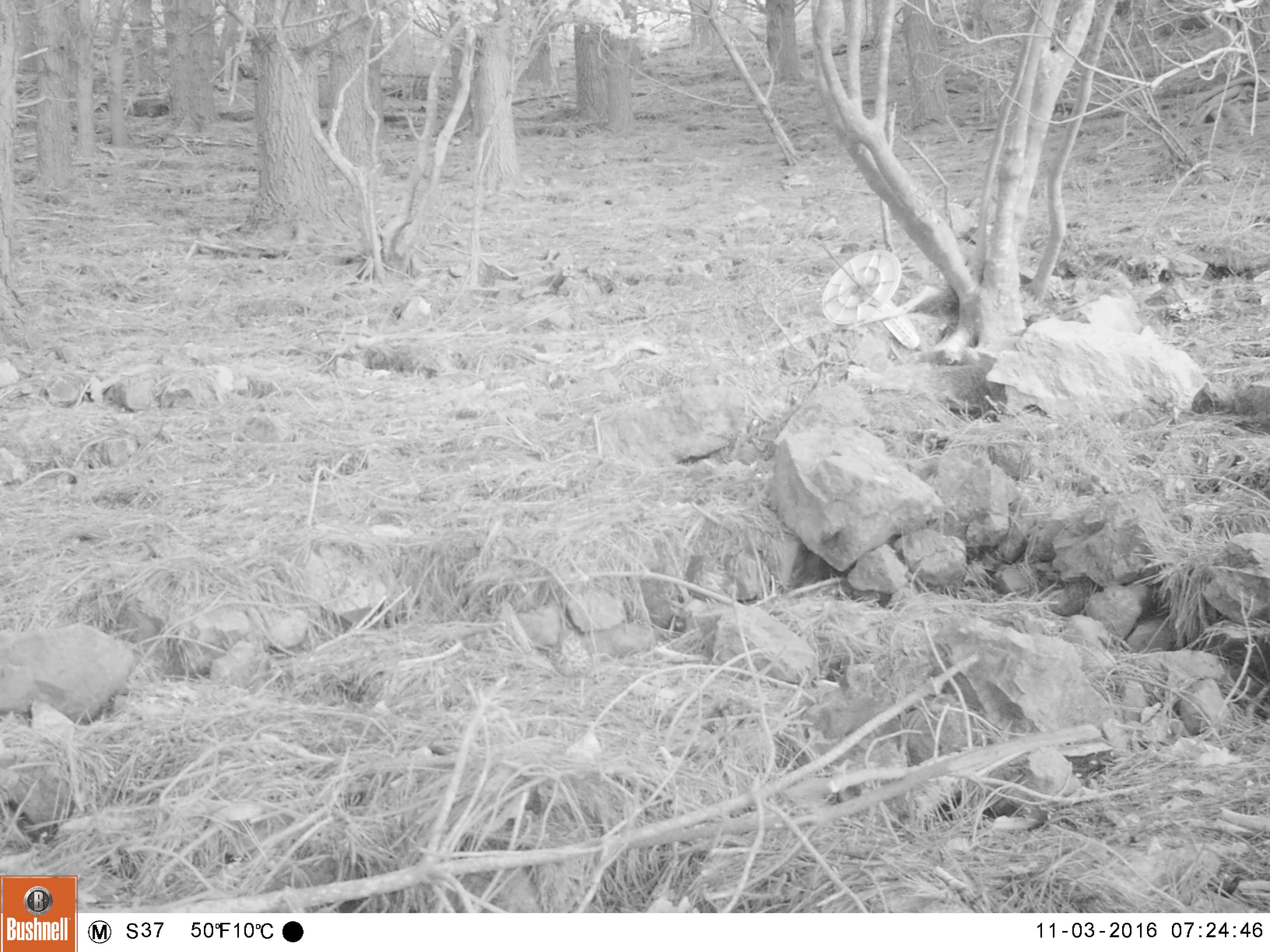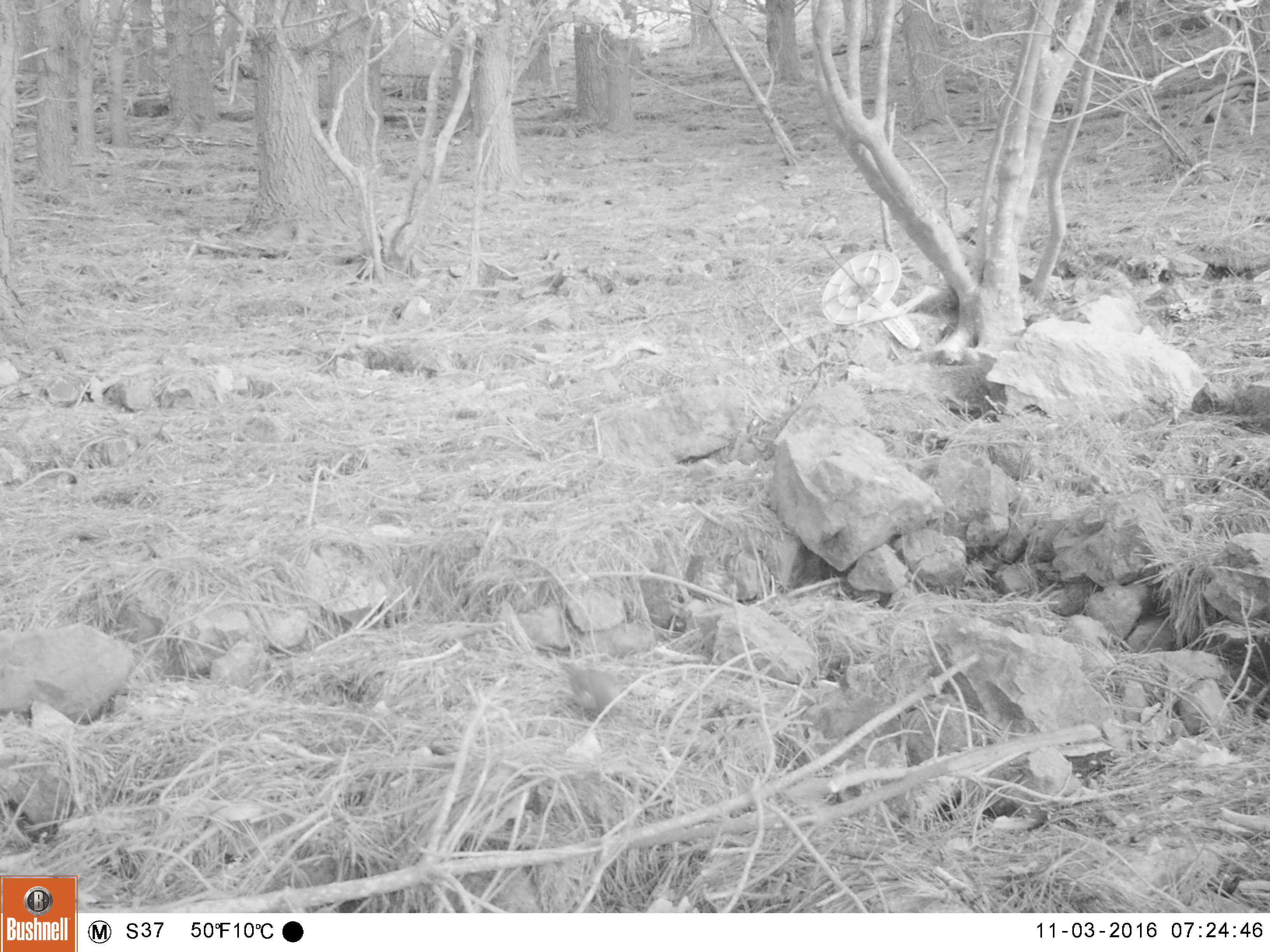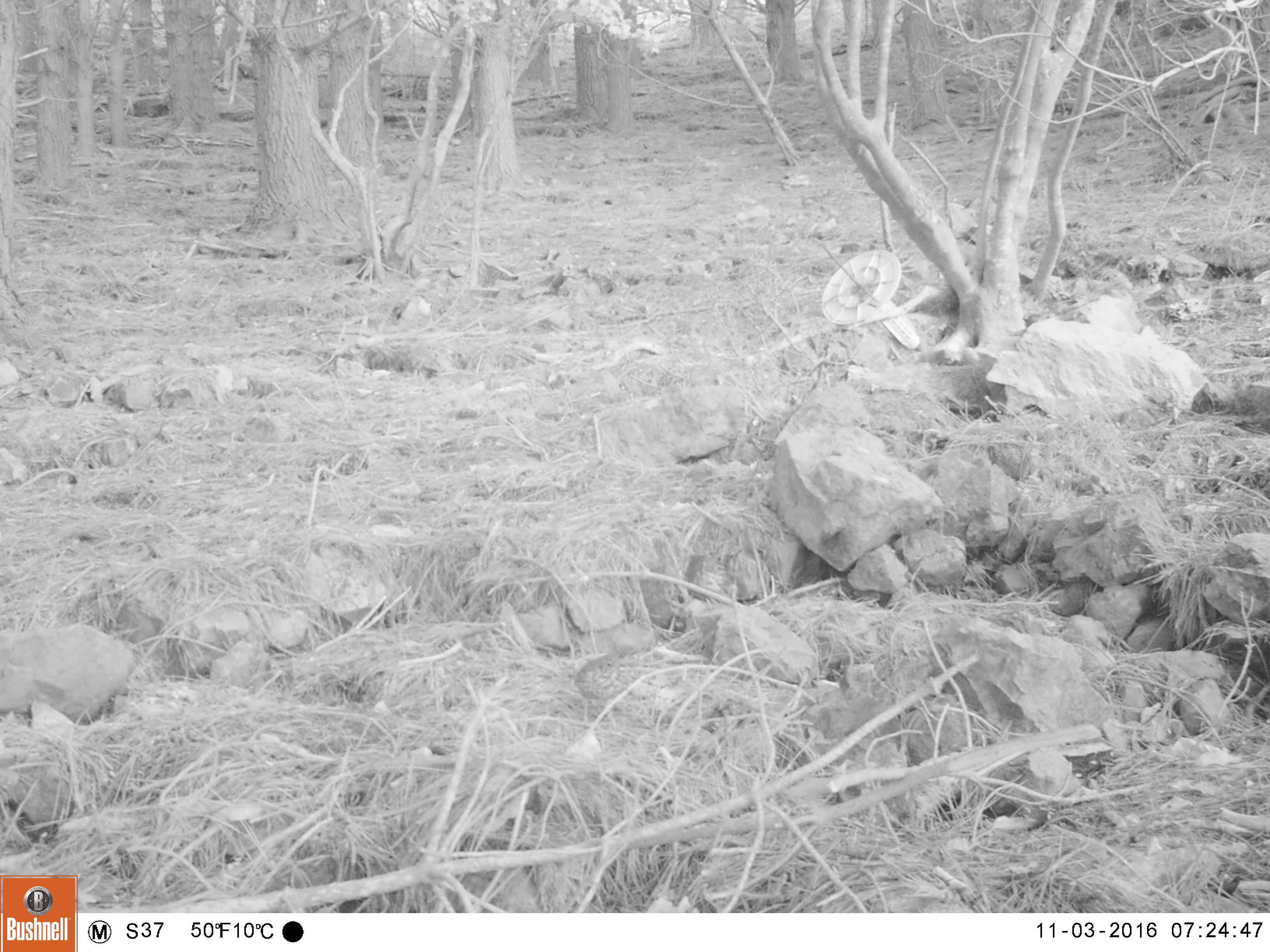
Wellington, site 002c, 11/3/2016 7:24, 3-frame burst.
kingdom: Animalia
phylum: Chordata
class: Aves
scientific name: Aves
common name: bird